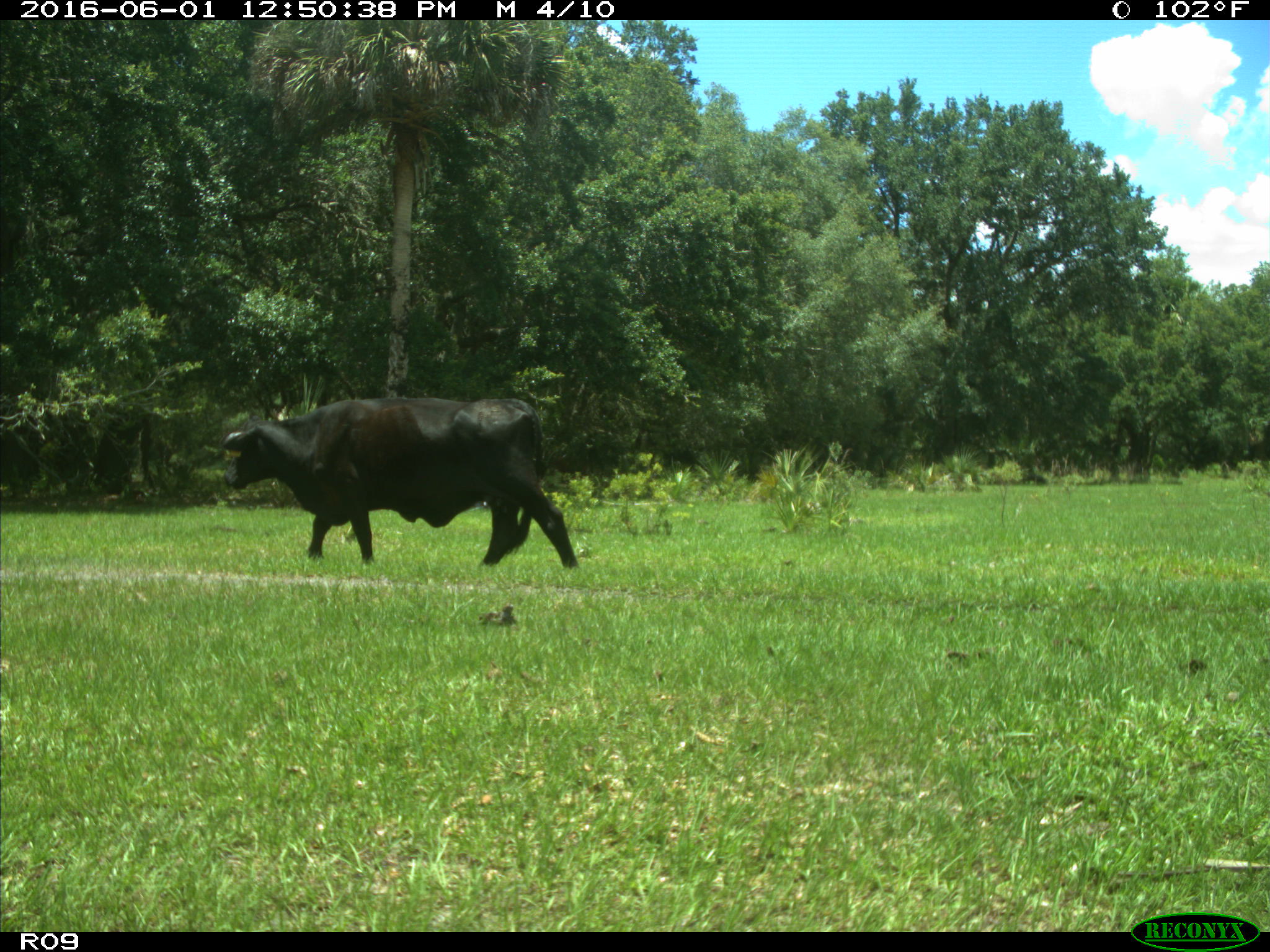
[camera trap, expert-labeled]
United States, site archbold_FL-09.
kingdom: Animalia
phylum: Chordata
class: Mammalia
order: Artiodactyla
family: Bovidae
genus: Bos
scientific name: Bos taurus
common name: domestic cow